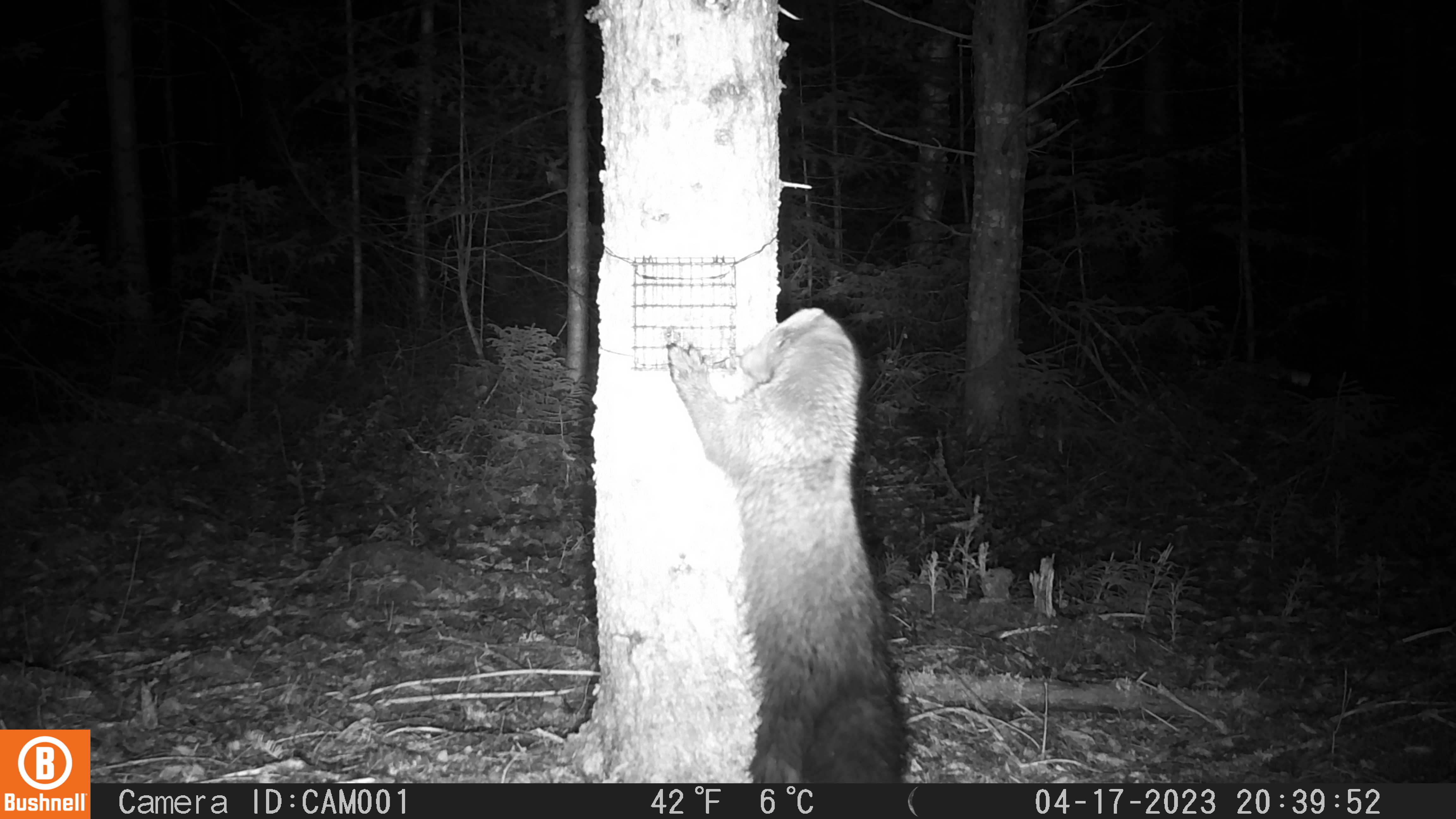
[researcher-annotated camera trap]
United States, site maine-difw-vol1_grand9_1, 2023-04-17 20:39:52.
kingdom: Animalia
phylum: Chordata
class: Mammalia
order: Carnivora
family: Mustelidae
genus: Pekania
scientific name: Pekania pennanti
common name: fisher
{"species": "fisher (Pekania pennanti)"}